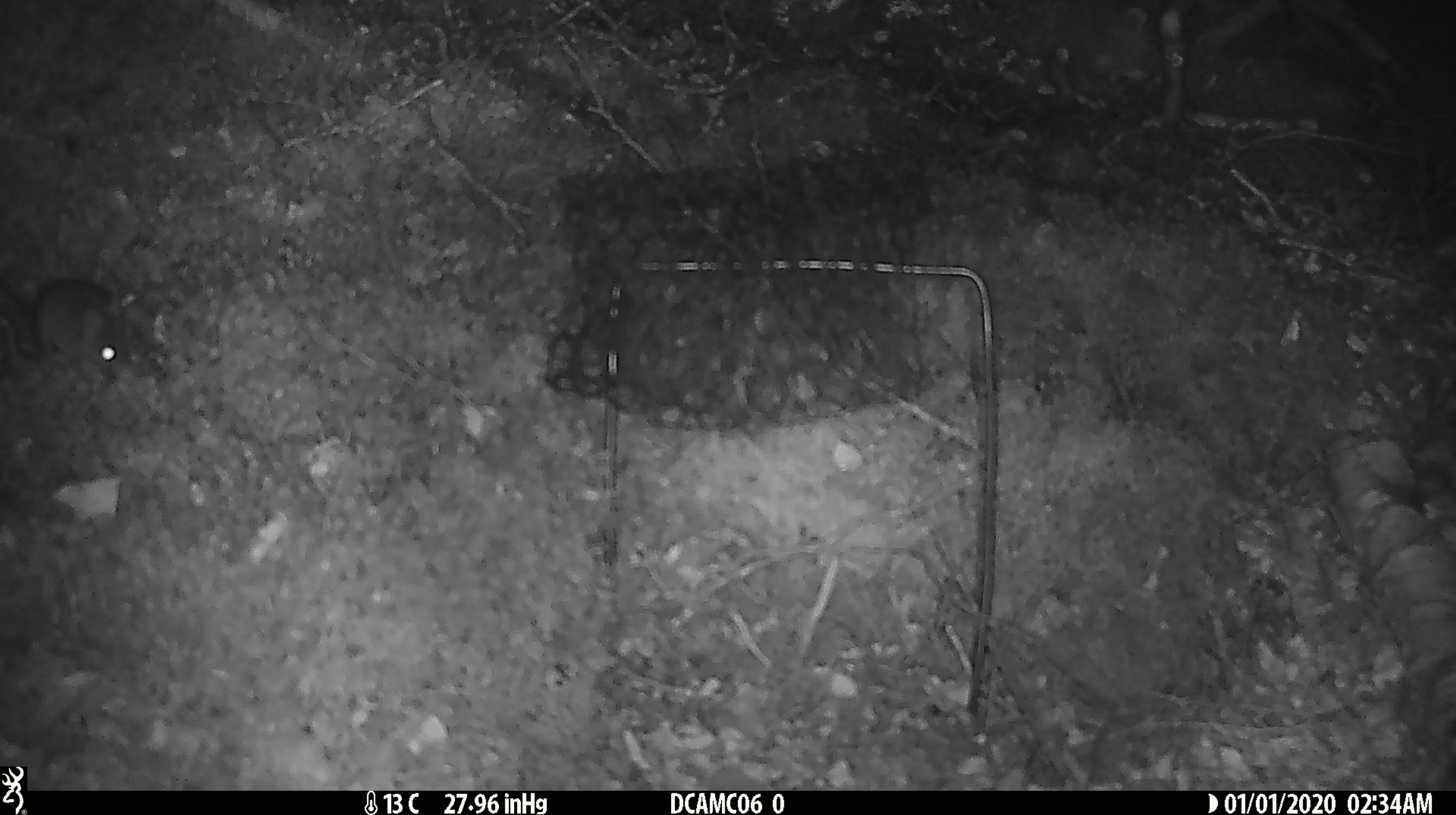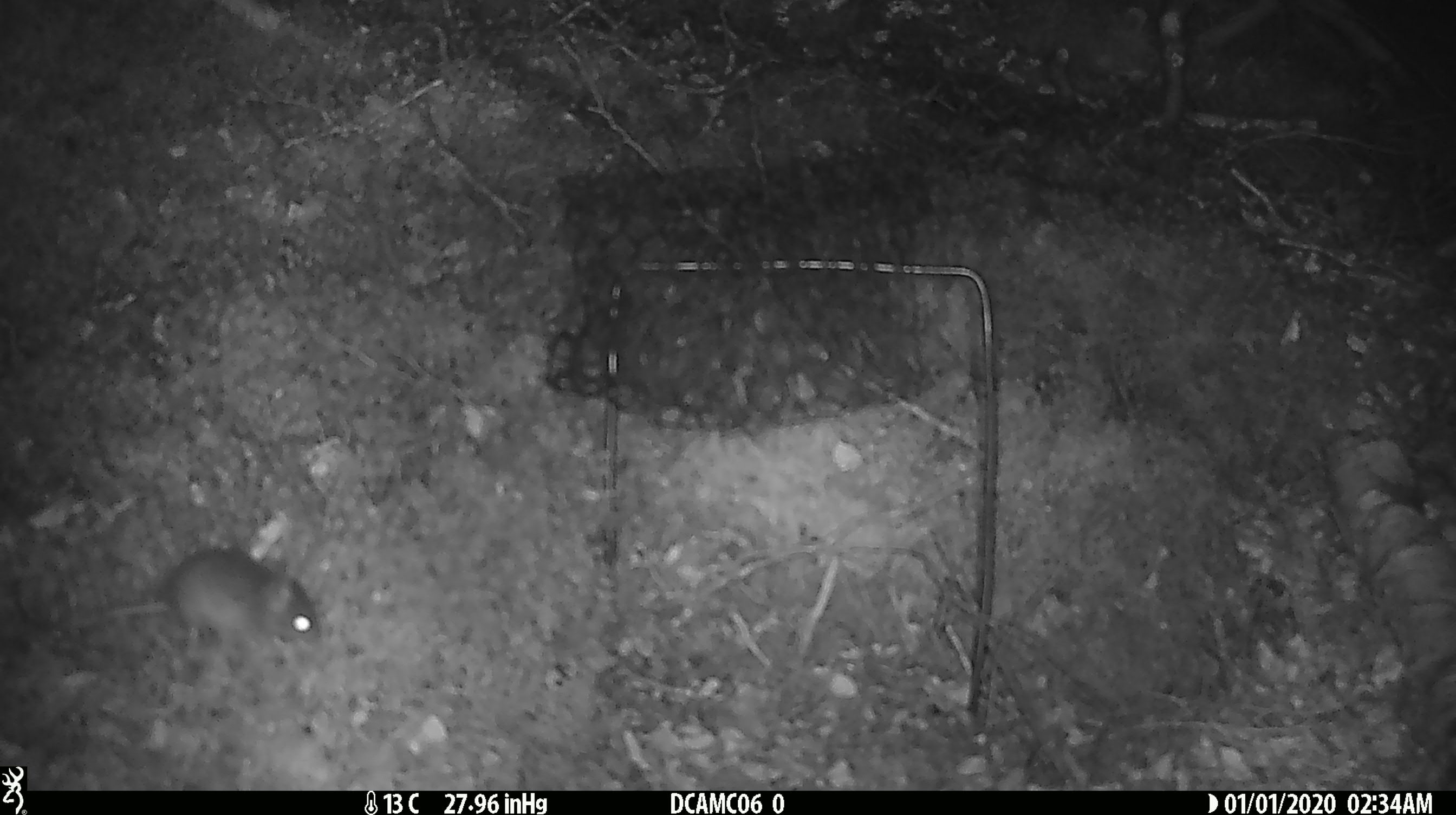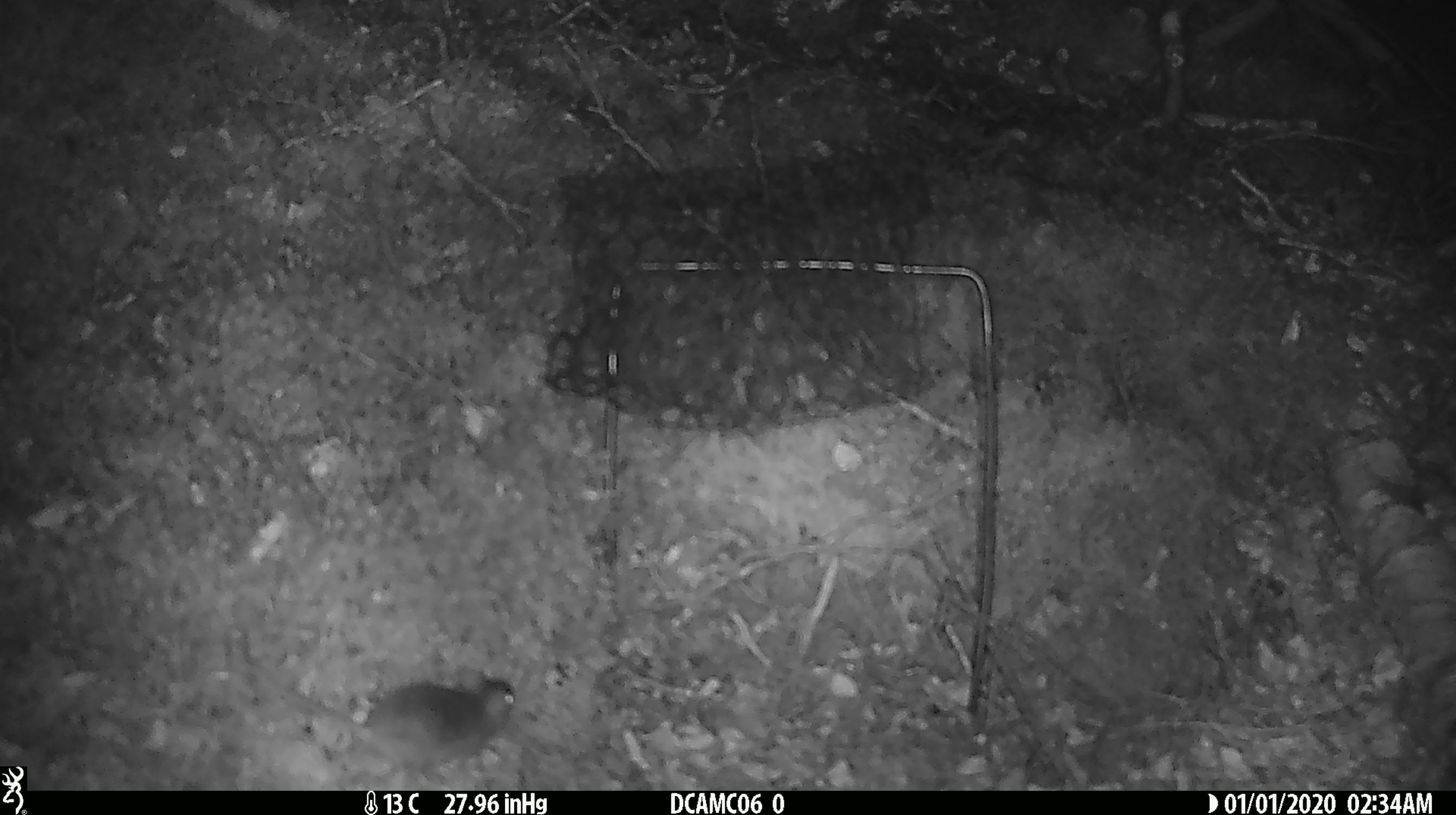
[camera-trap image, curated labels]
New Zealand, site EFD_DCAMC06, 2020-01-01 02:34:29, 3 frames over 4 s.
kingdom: Animalia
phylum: Chordata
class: Mammalia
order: Rodentia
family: Muridae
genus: Mus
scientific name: Mus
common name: mouse